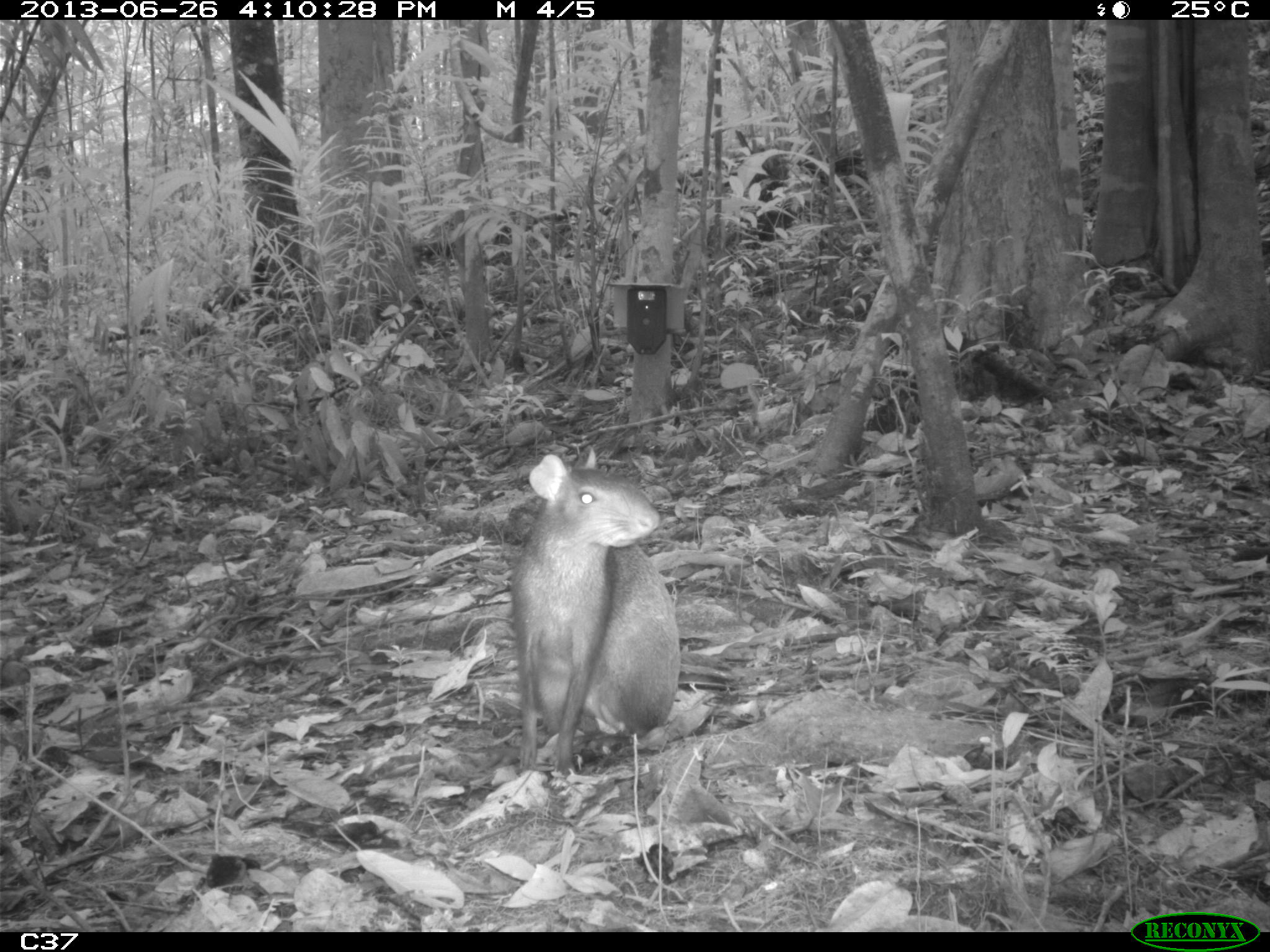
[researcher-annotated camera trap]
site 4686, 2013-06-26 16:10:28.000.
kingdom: Animalia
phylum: Chordata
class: Mammalia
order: Rodentia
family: Dasyproctidae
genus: Dasyprocta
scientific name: Dasyprocta leporina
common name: red-rumped agouti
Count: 1.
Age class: adult.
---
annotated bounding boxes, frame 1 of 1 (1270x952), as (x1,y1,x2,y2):
dasyprocta leporina: (509,443,680,777)